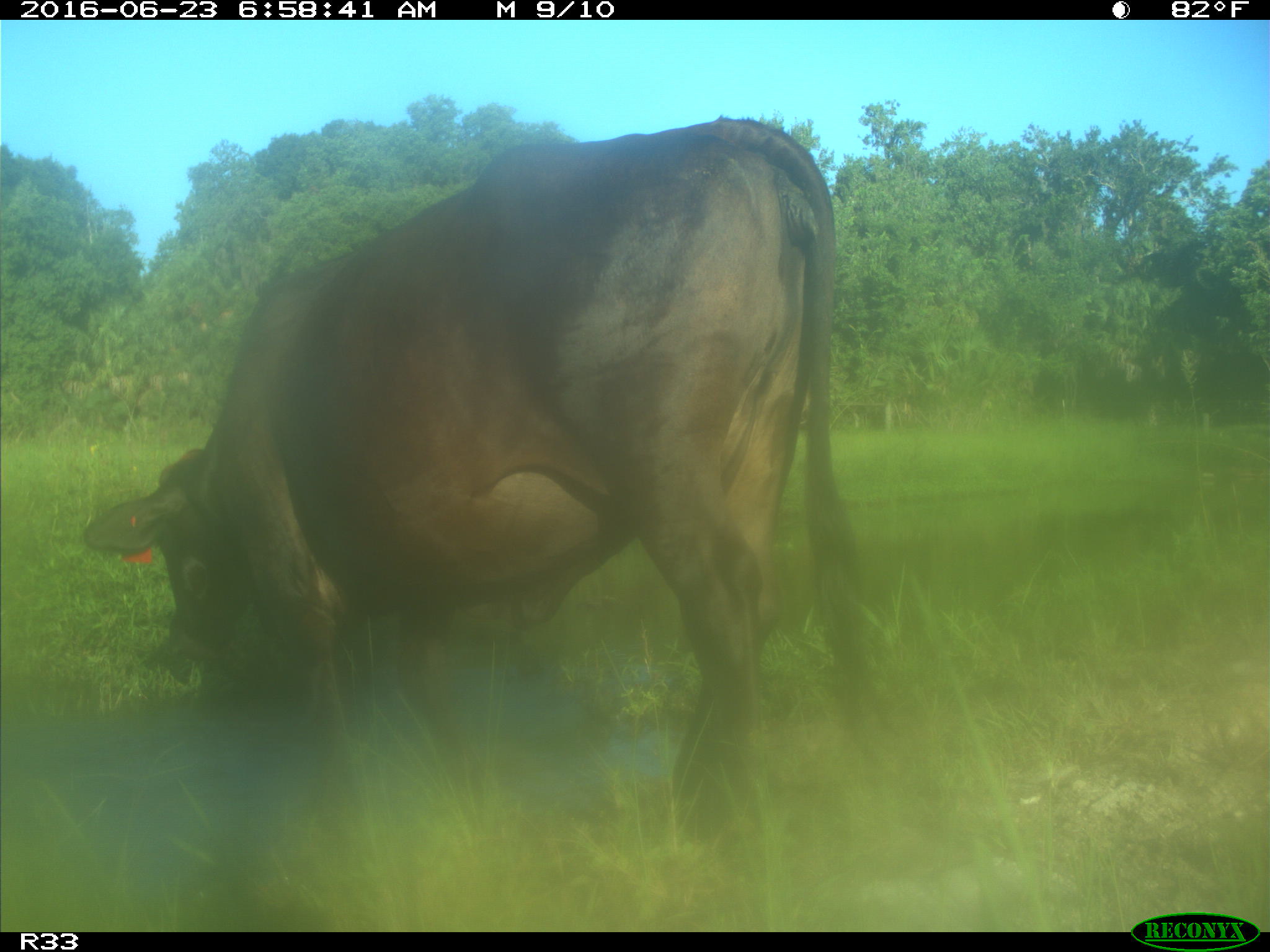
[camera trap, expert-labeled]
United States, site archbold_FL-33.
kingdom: Animalia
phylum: Chordata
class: Mammalia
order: Artiodactyla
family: Bovidae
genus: Bos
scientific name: Bos taurus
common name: domestic cow